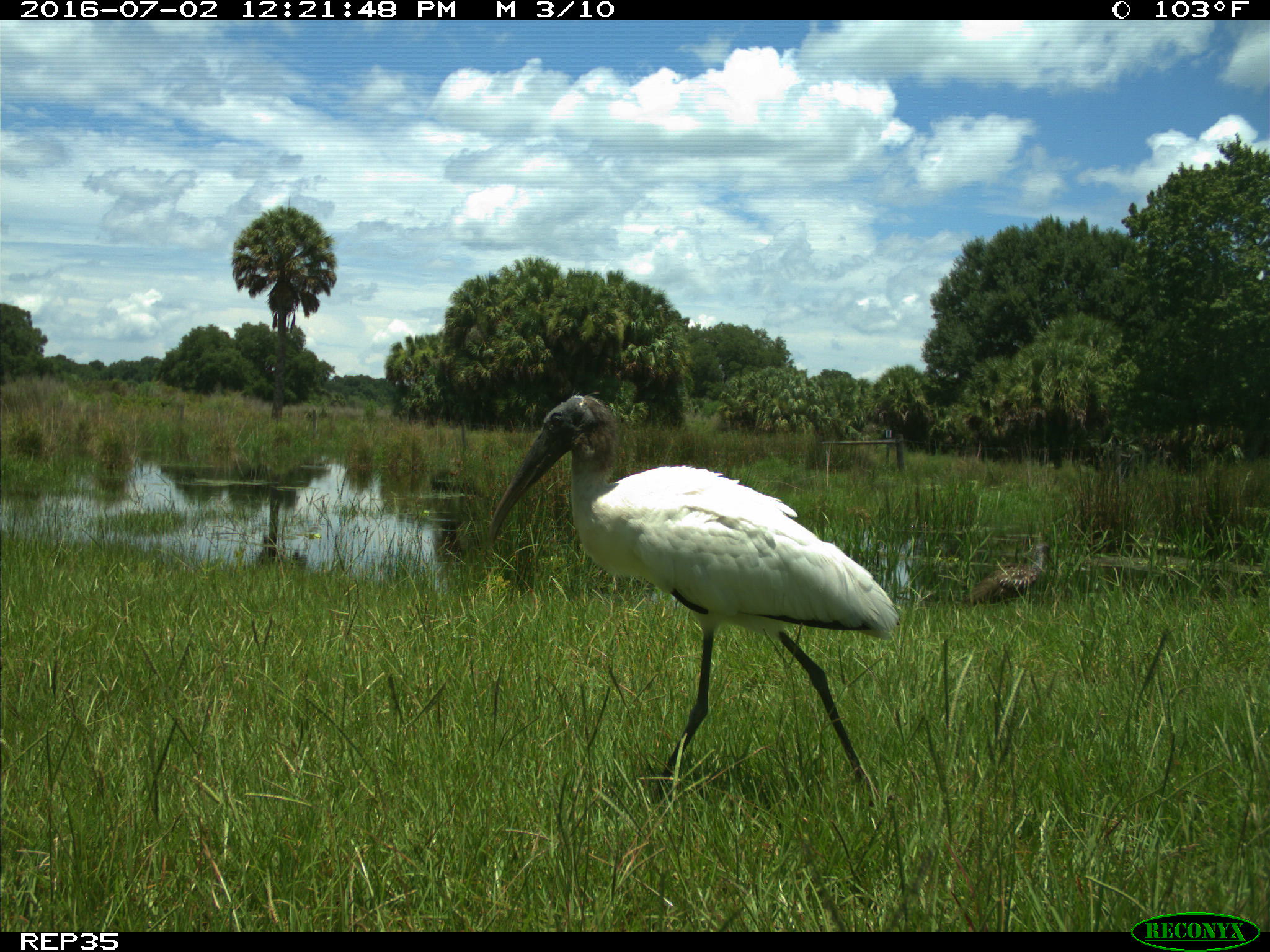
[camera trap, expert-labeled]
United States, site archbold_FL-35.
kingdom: Animalia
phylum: Chordata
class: Aves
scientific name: Aves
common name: birds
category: unidentified bird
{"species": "unidentified bird (birds) (Aves)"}